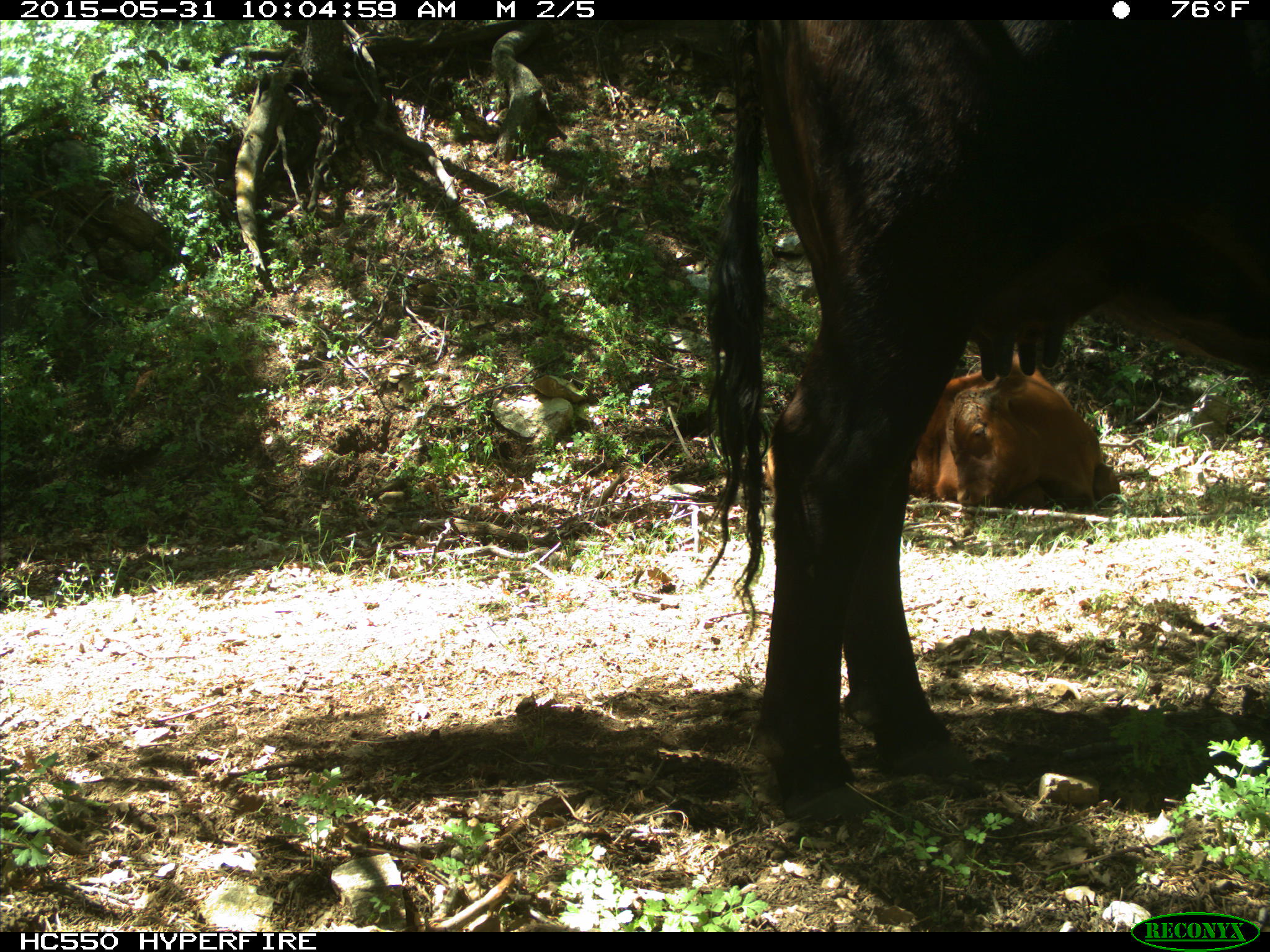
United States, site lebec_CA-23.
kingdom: Animalia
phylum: Chordata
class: Mammalia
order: Artiodactyla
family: Bovidae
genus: Bos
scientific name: Bos taurus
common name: domestic cow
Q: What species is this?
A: Bos taurus (domestic cow).